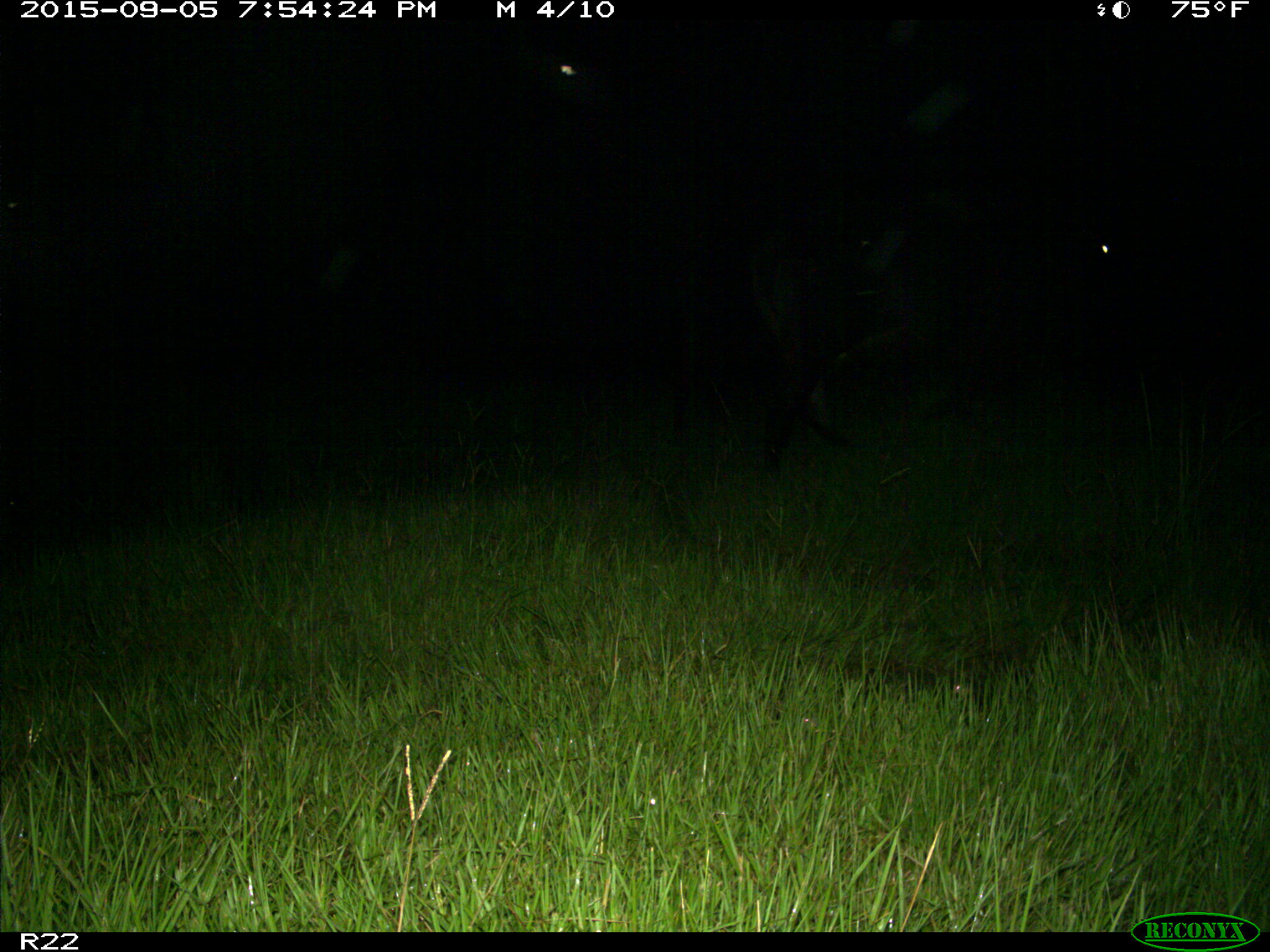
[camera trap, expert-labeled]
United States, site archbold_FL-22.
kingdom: Animalia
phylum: Chordata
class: Mammalia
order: Artiodactyla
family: Bovidae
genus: Bos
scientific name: Bos taurus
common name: domestic cow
Bos taurus (domestic cow).